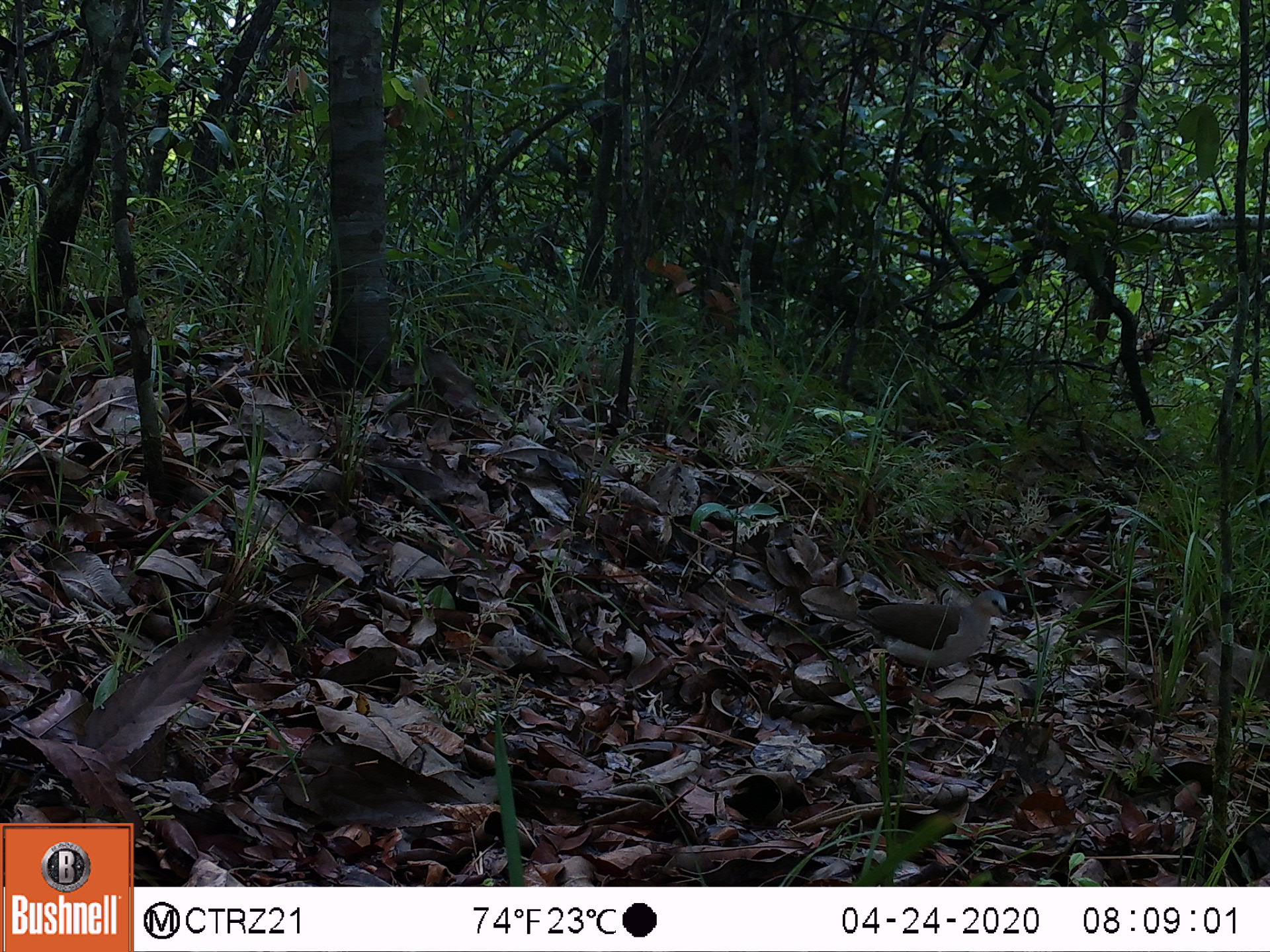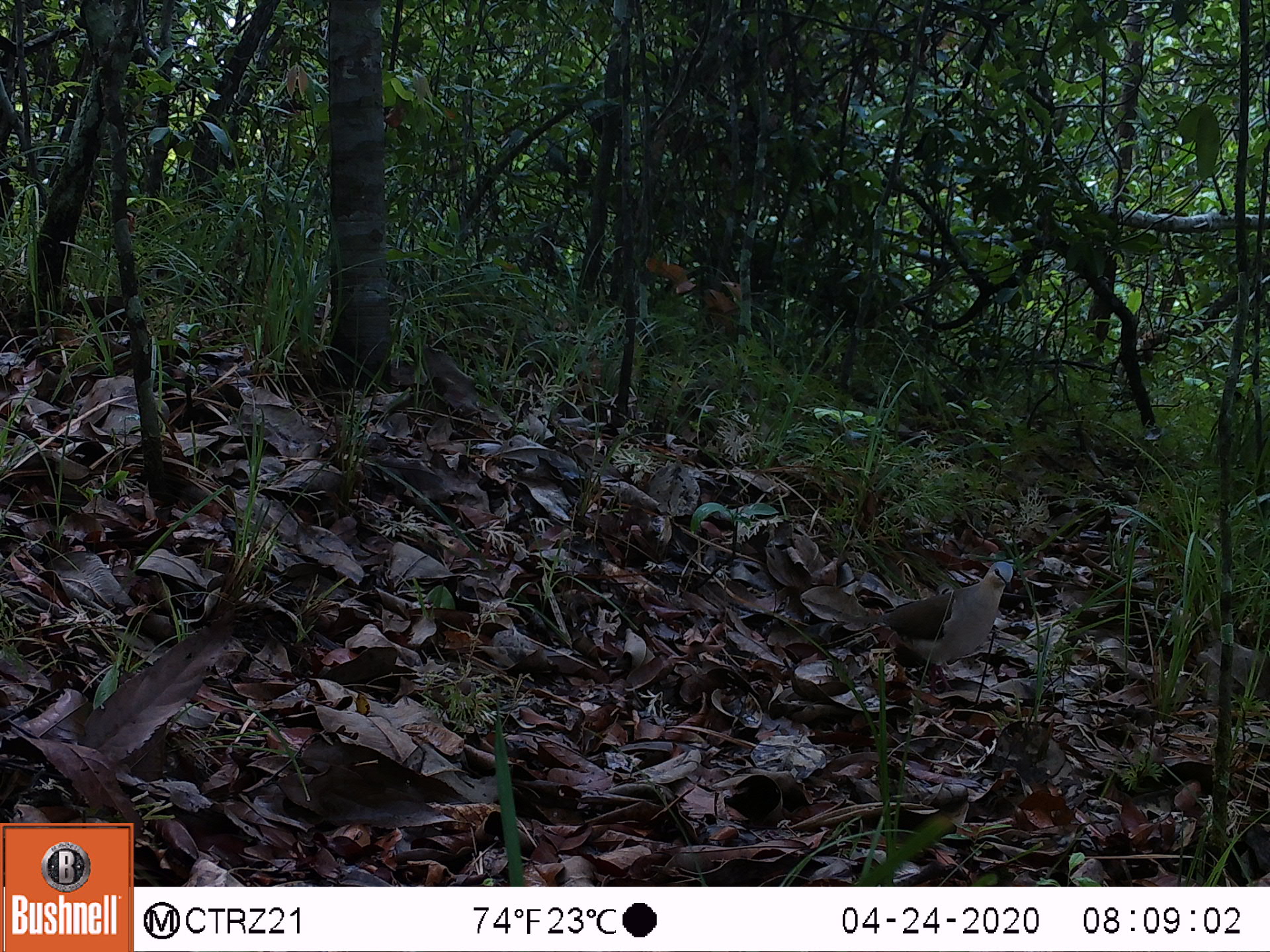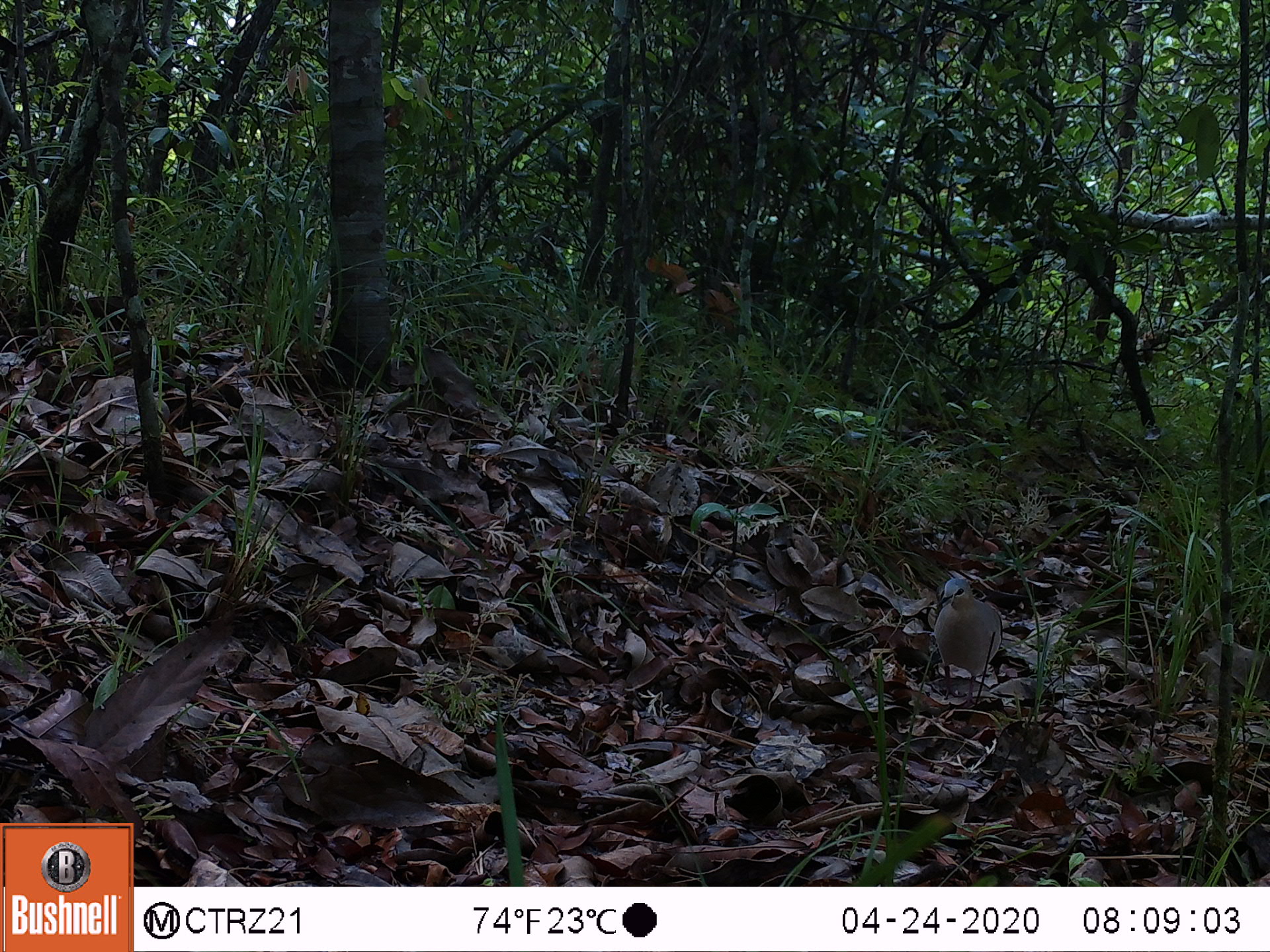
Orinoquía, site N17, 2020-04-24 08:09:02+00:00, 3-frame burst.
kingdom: Animalia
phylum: Chordata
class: Aves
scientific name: Aves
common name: bird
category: unknown bird